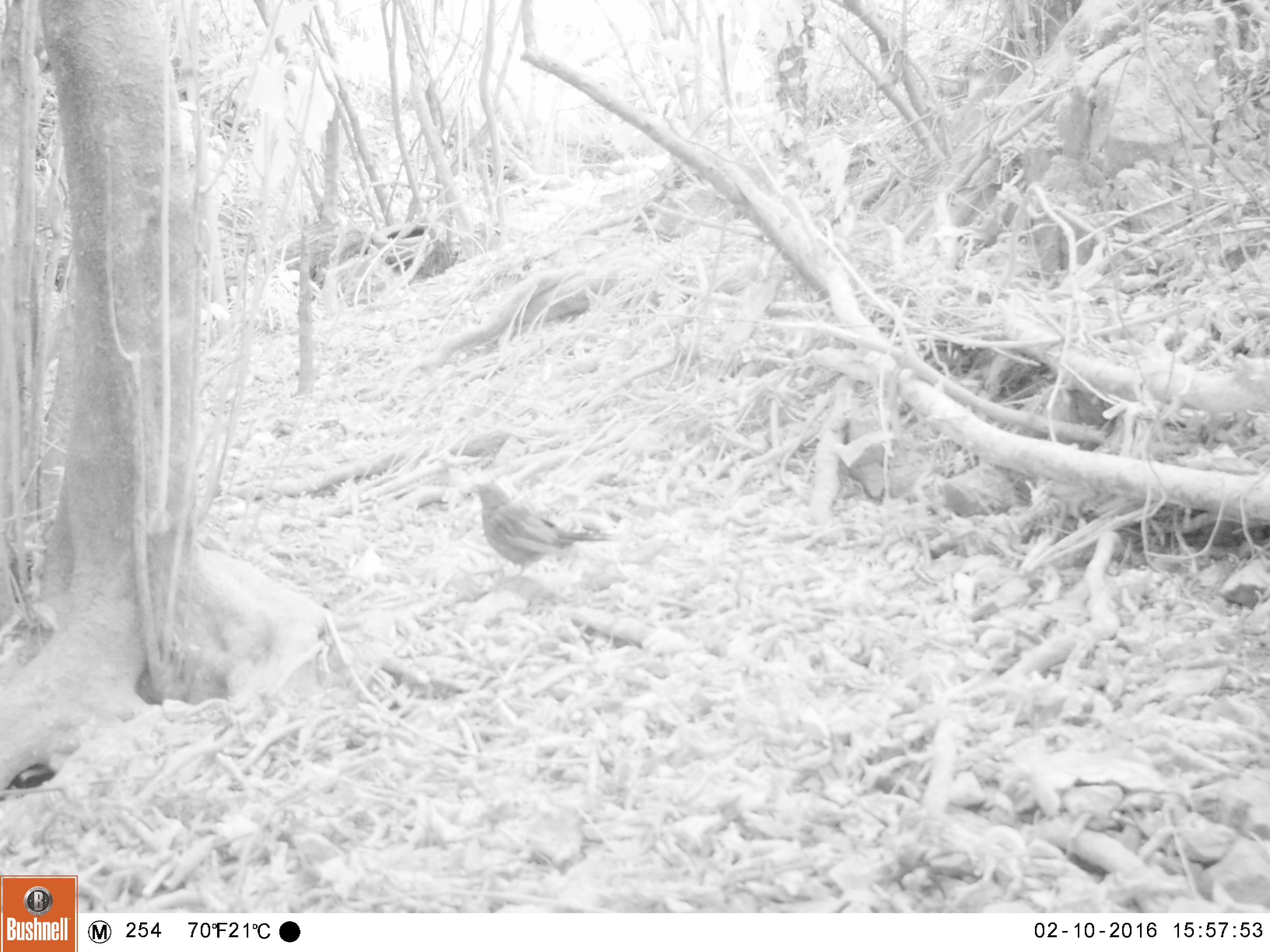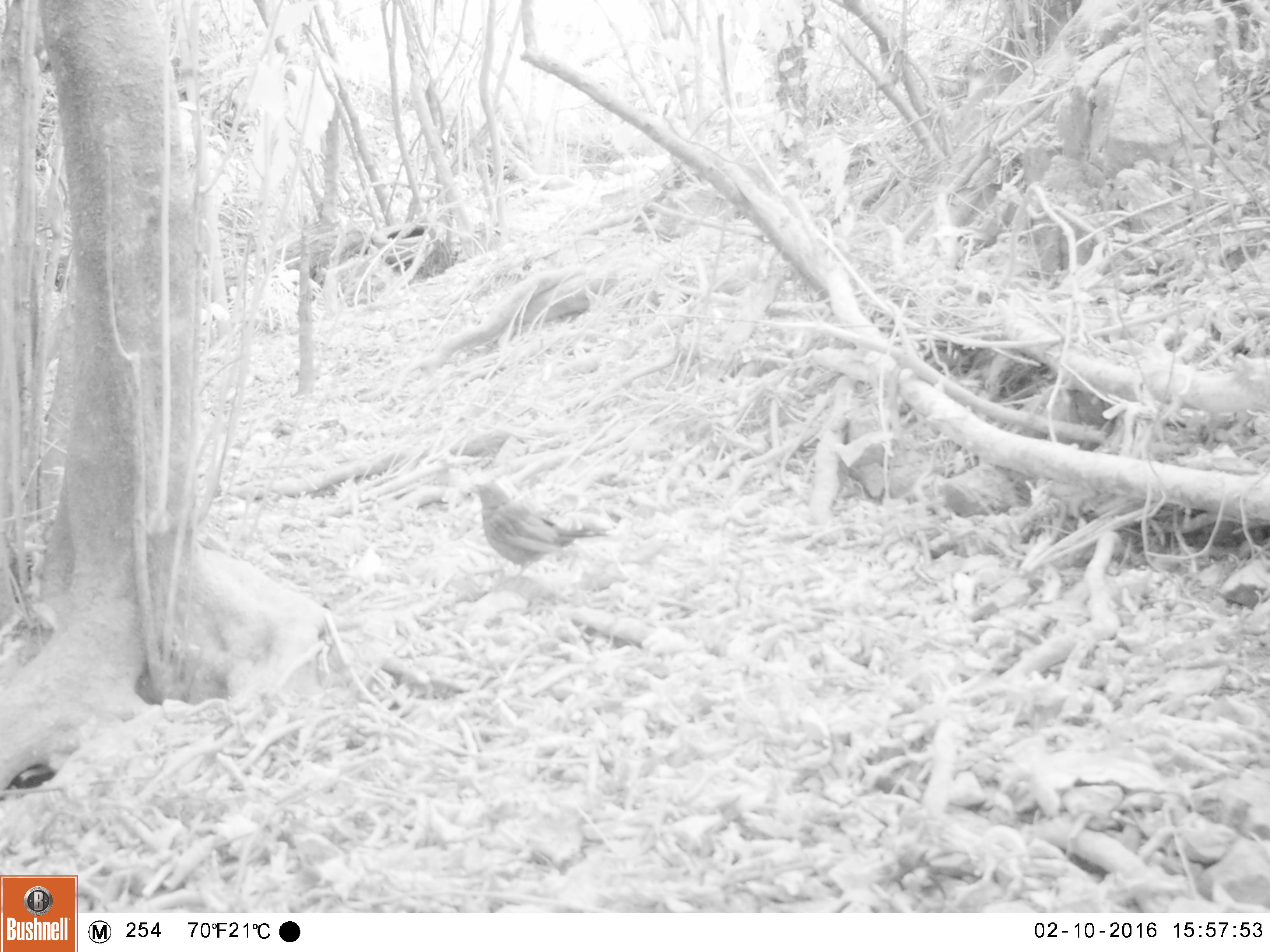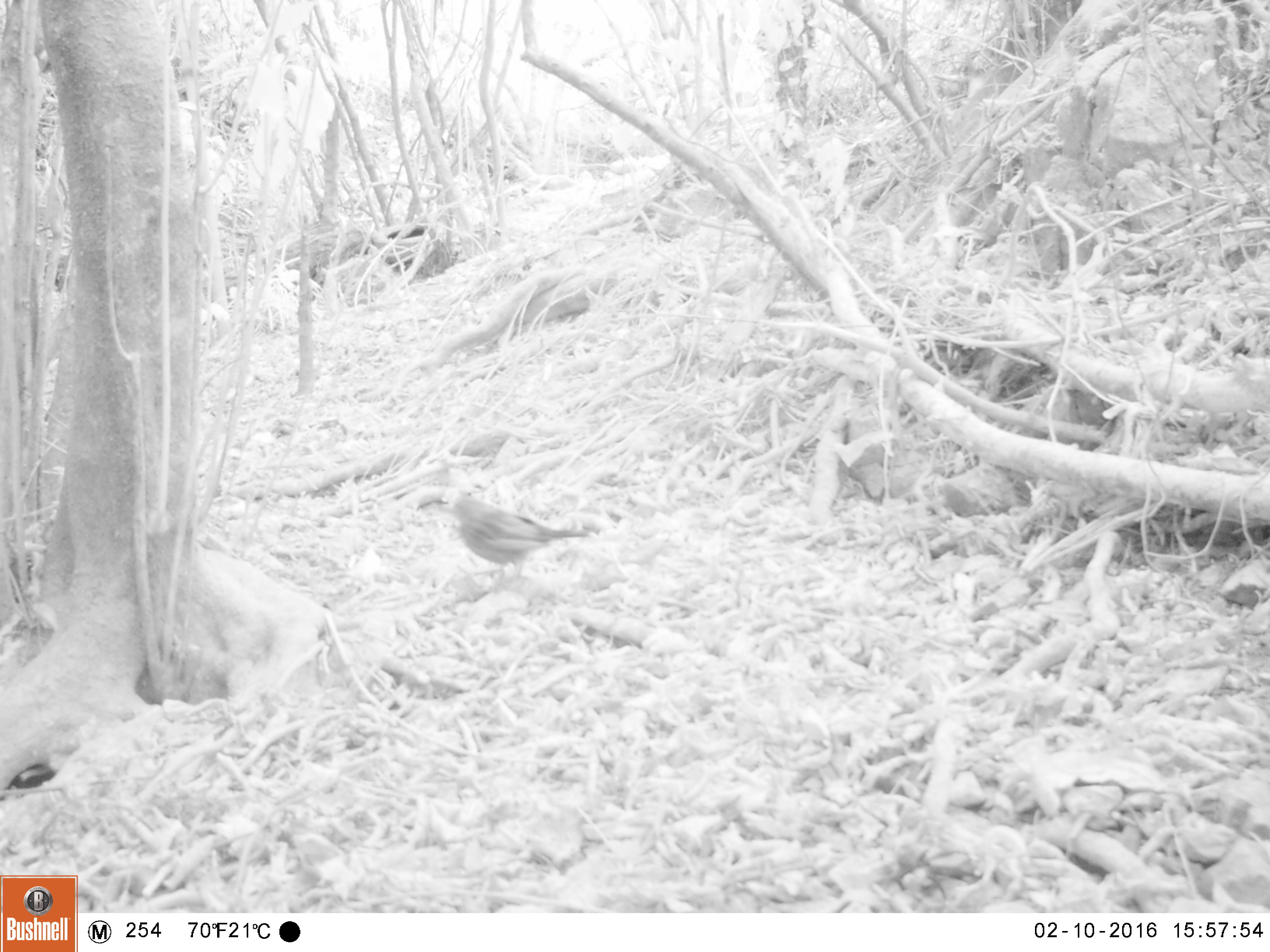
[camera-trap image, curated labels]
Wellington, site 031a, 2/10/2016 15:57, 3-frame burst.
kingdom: Animalia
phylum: Chordata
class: Aves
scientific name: Aves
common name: bird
Bird (Aves).